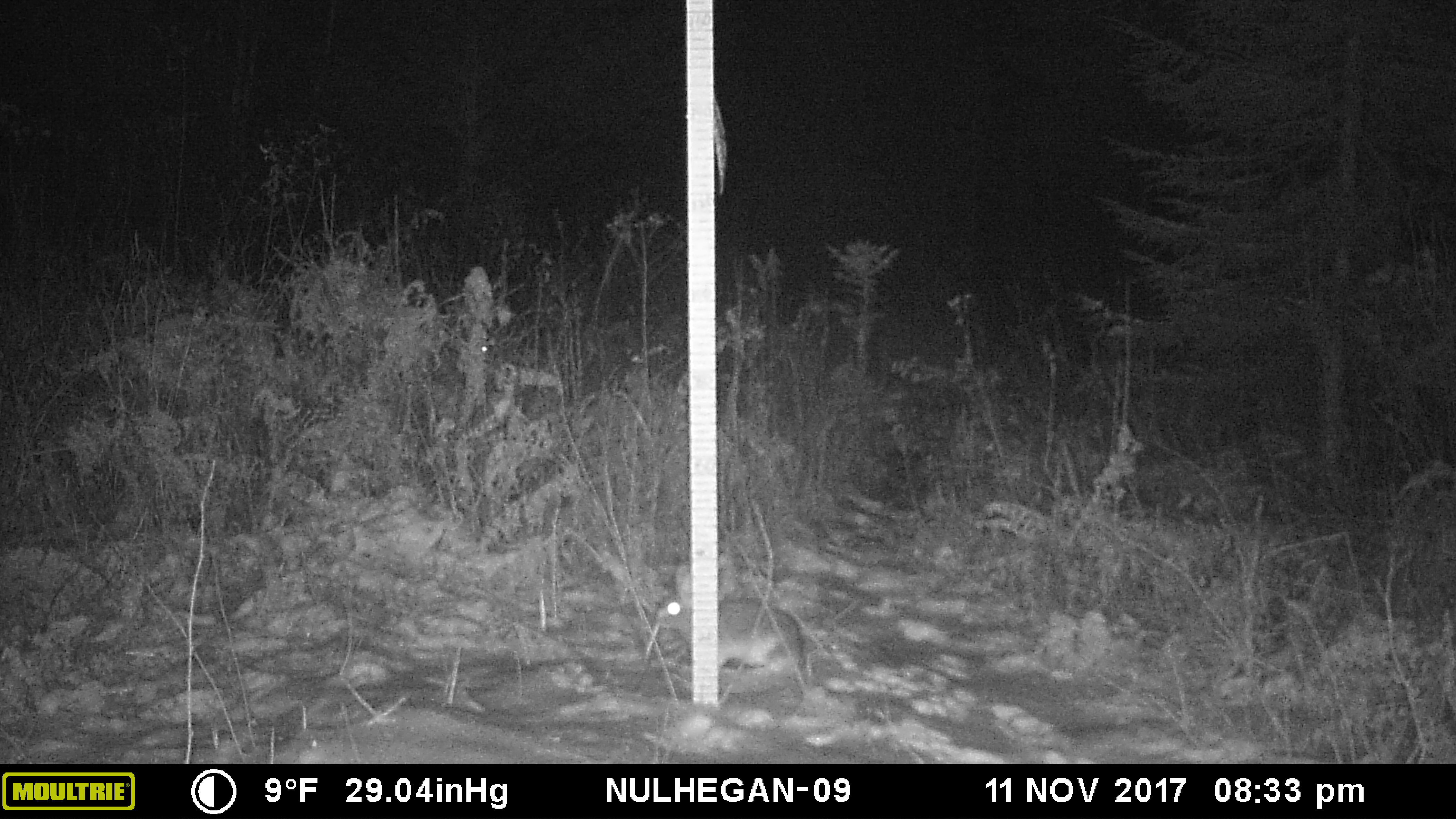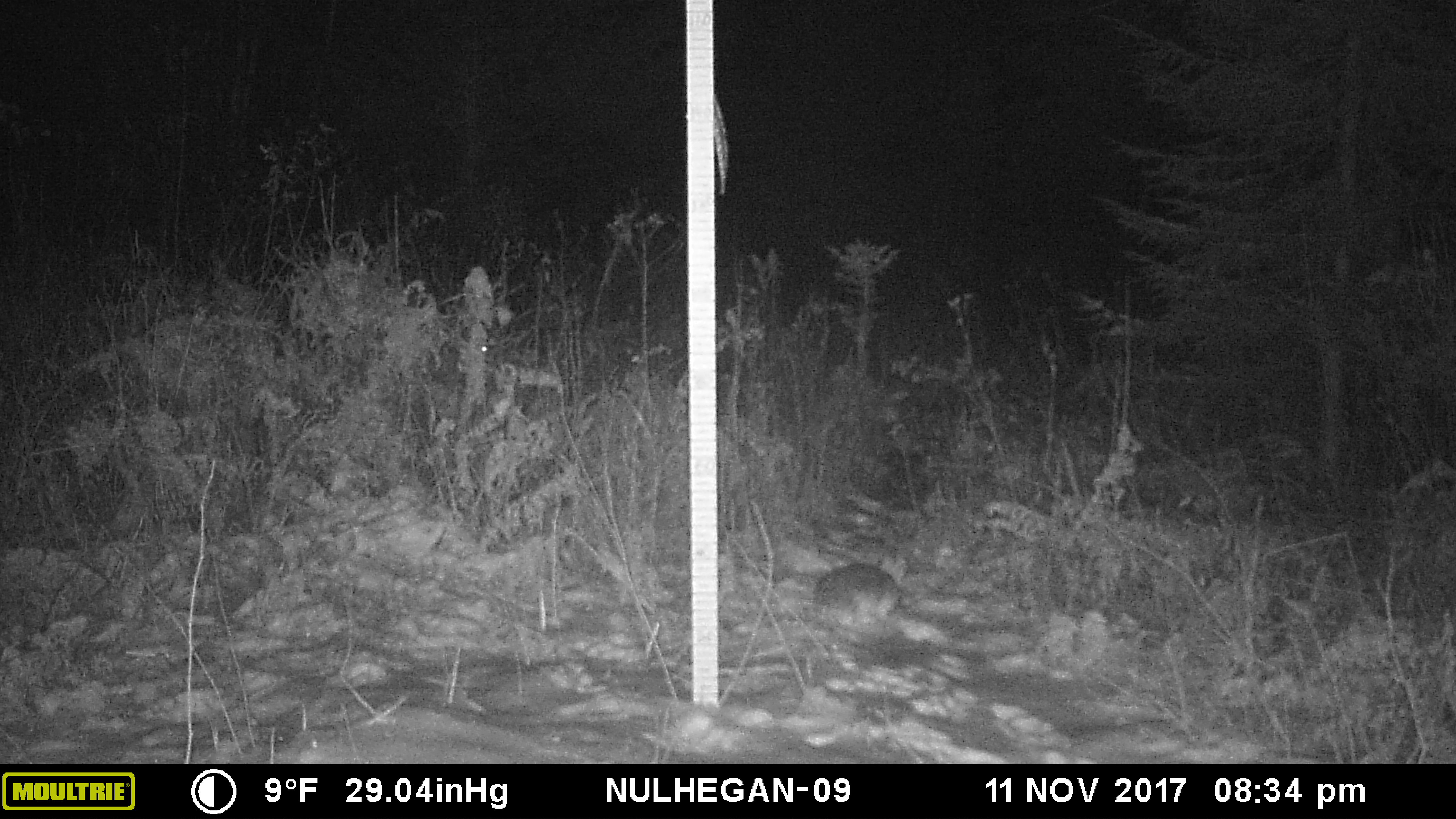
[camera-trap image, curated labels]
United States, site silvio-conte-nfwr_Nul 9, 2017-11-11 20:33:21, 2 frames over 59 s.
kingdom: Animalia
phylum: Chordata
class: Mammalia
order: Lagomorpha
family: Leporidae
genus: Lepus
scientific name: Lepus americanus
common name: snowshoe hare